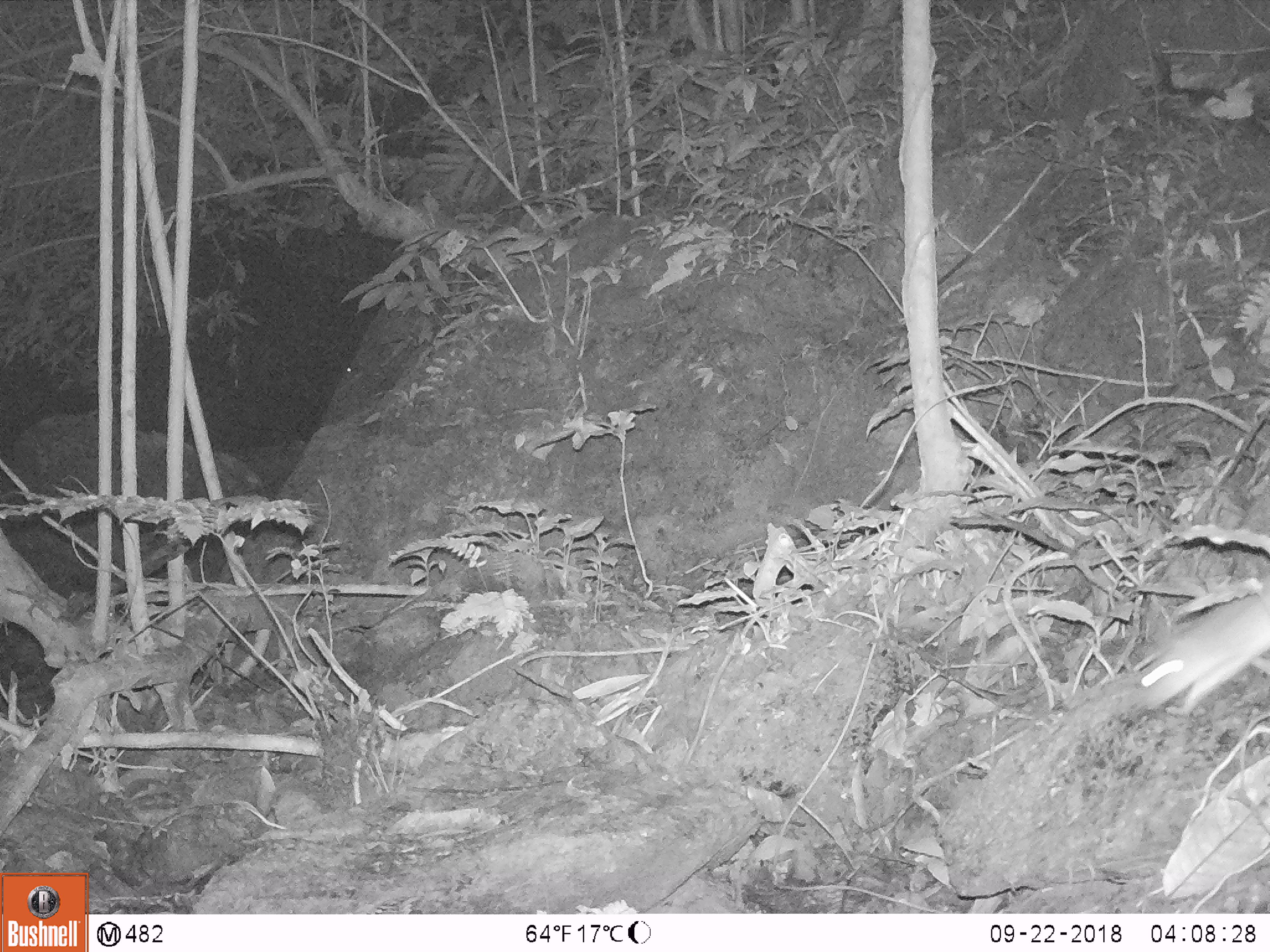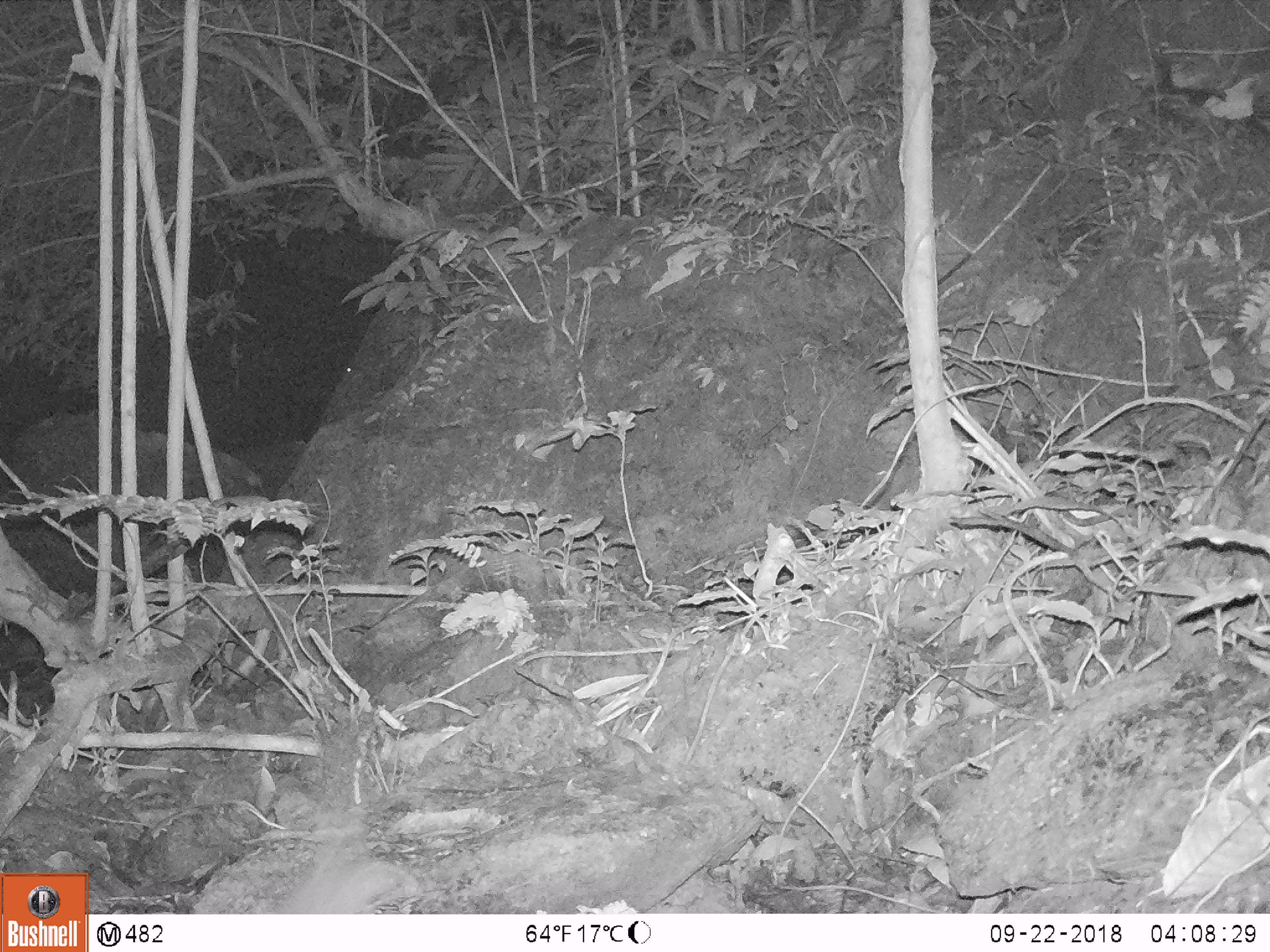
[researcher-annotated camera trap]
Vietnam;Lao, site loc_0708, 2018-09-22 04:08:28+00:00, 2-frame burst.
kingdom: Animalia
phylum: Chordata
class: Mammalia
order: Rodentia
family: Muridae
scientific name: Muridae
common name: old-world mice and rats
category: unidentified murid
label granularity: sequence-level